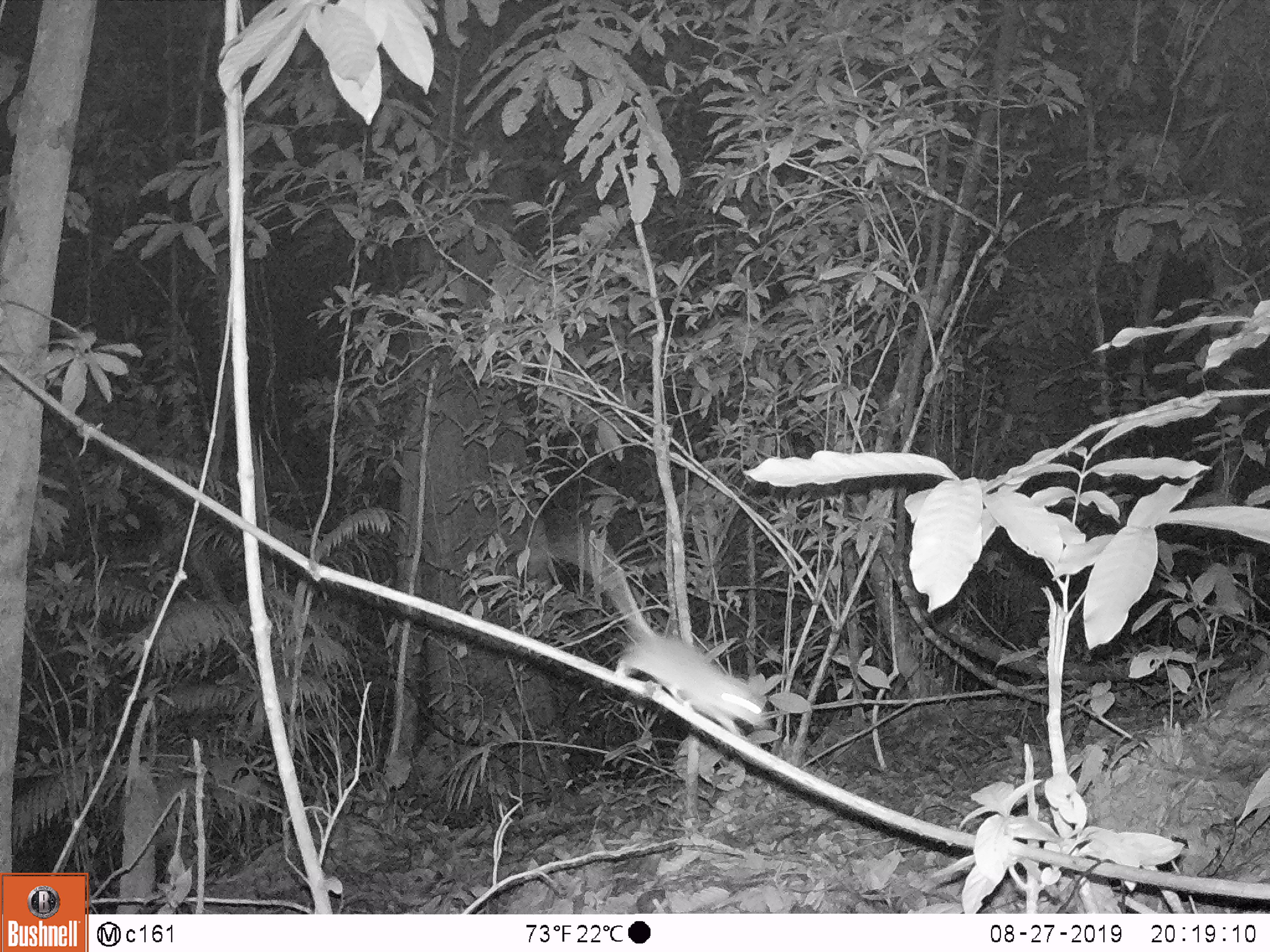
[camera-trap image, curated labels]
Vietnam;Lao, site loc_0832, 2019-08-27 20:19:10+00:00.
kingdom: Animalia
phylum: Chordata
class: Mammalia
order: Rodentia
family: Muridae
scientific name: Muridae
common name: old-world mice and rats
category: unidentified murid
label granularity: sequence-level